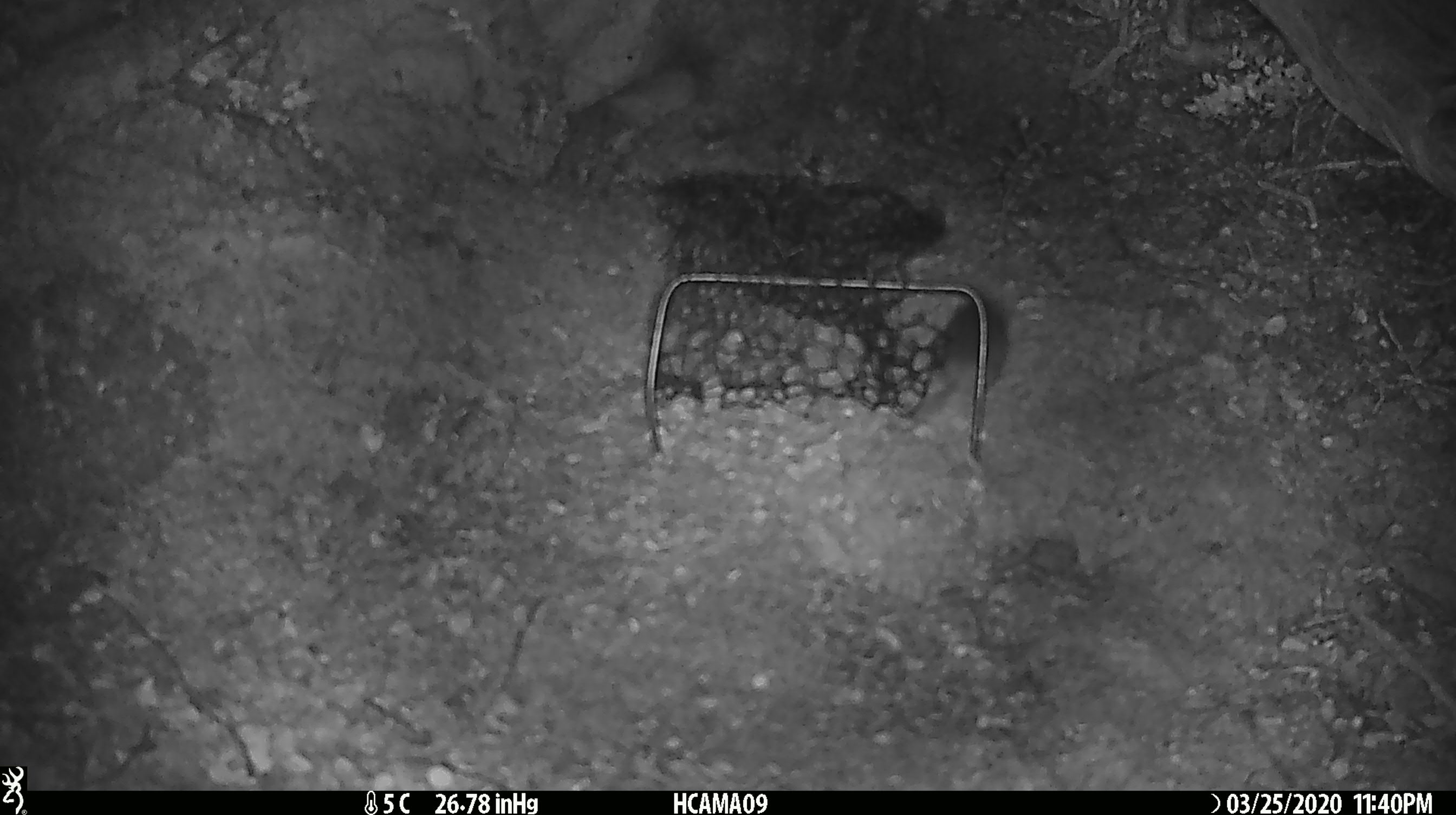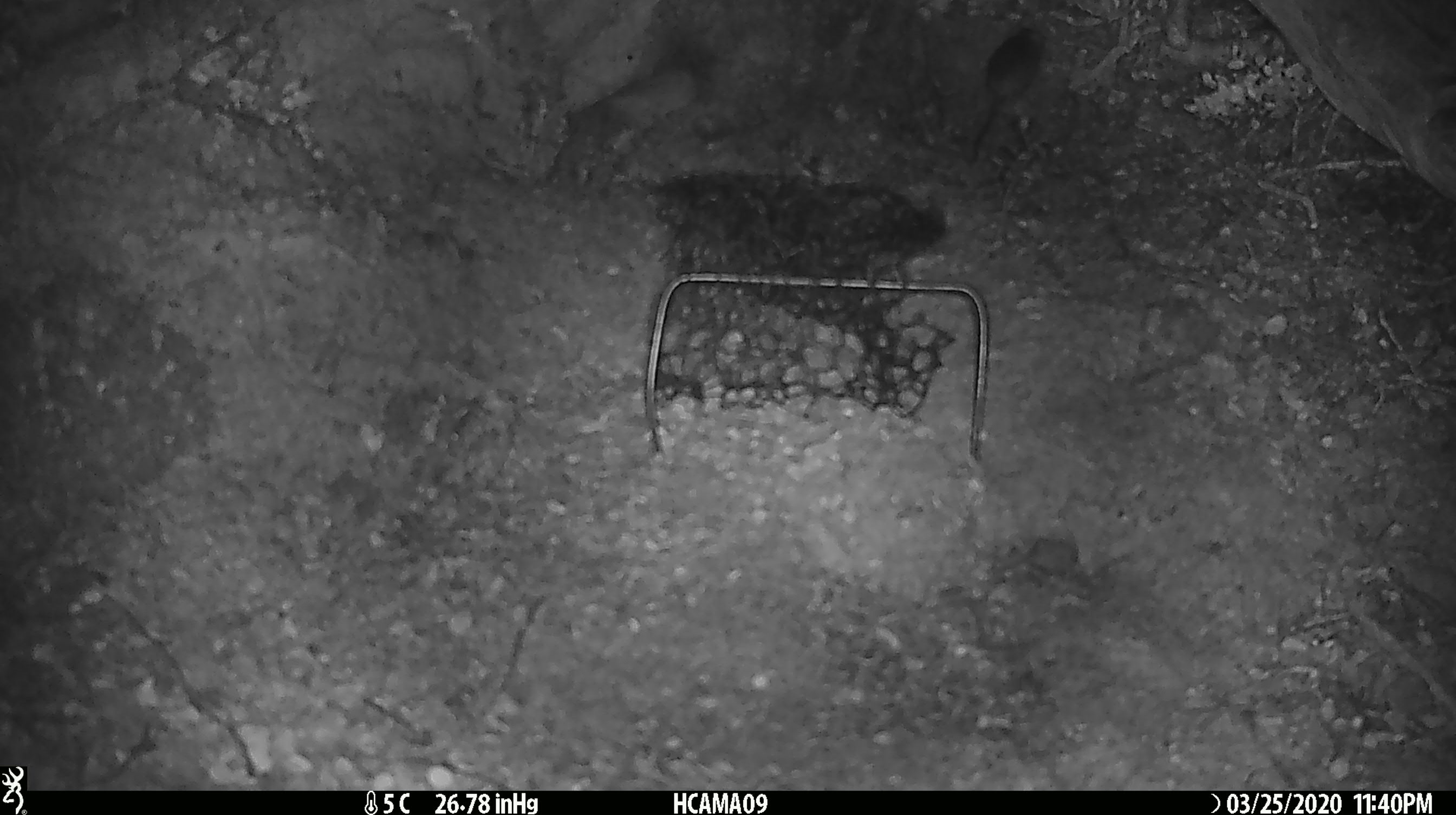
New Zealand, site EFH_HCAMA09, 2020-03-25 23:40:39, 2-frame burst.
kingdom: Animalia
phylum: Chordata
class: Mammalia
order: Rodentia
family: Muridae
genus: Mus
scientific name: Mus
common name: mouse